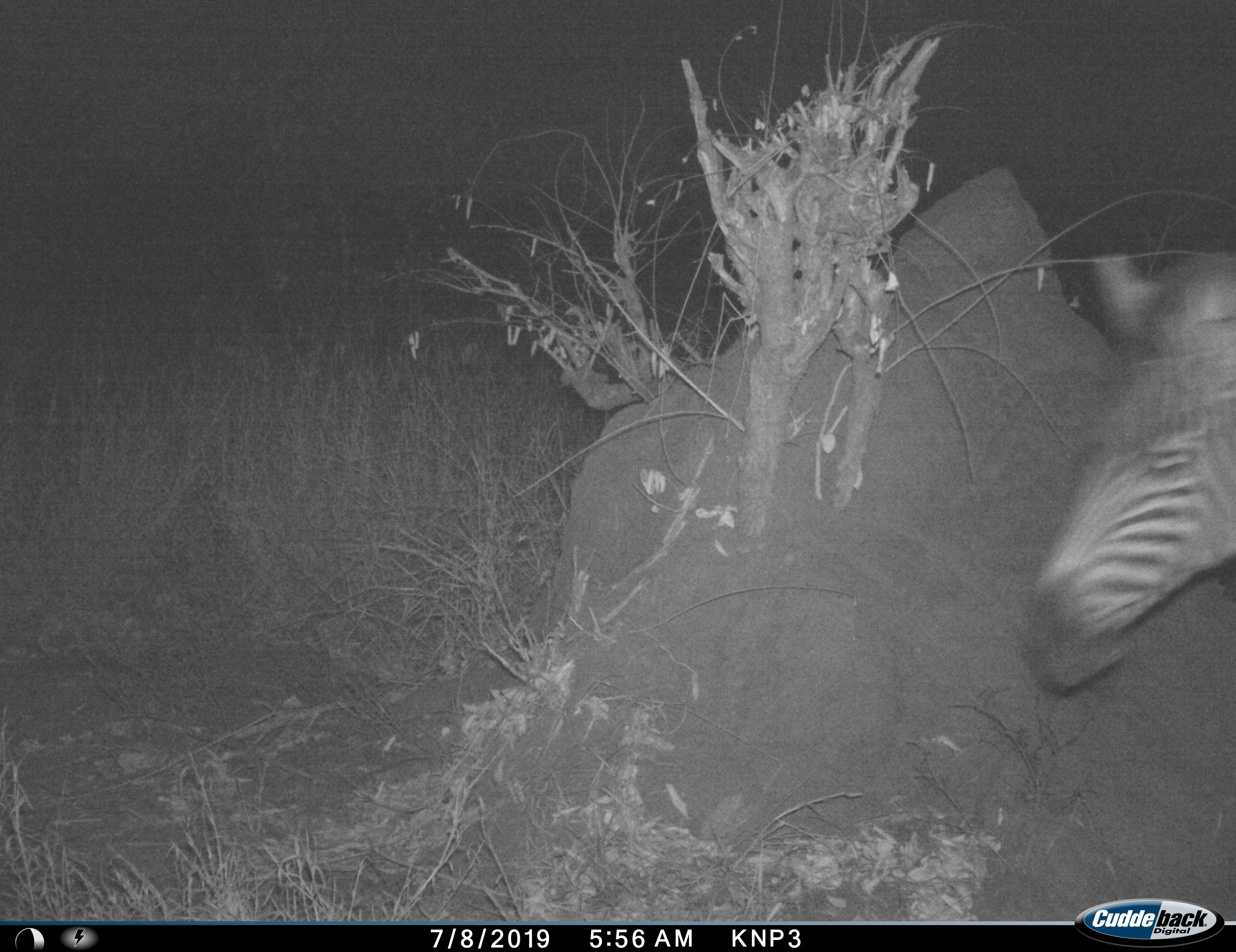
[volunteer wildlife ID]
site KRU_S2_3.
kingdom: Animalia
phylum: Chordata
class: Mammalia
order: Perissodactyla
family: Equidae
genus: Equus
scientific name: Equus quagga burchellii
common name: burchell's zebra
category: zebraburchells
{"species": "zebraburchells (burchell's zebra) (Equus quagga burchellii)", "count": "1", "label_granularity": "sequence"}